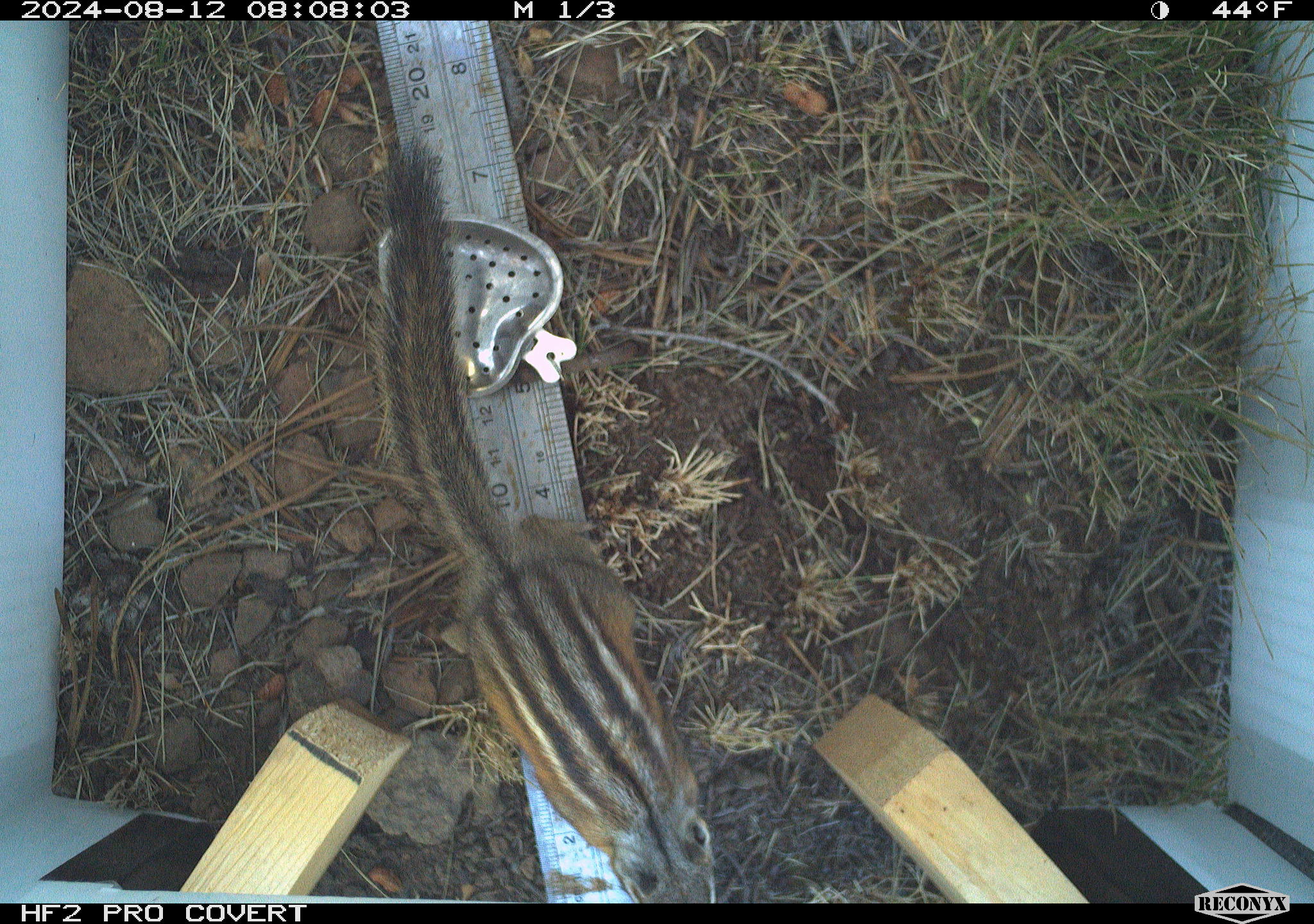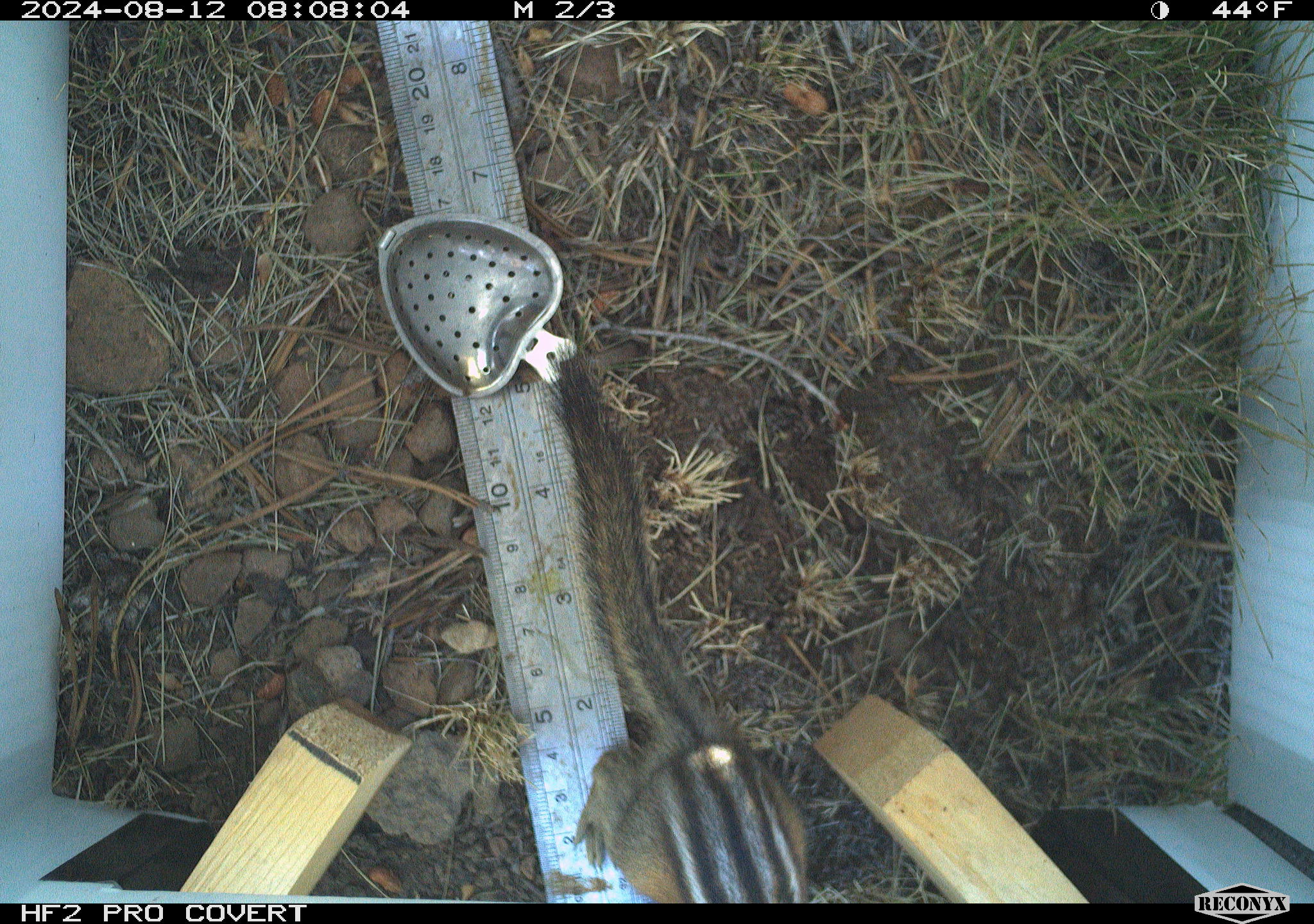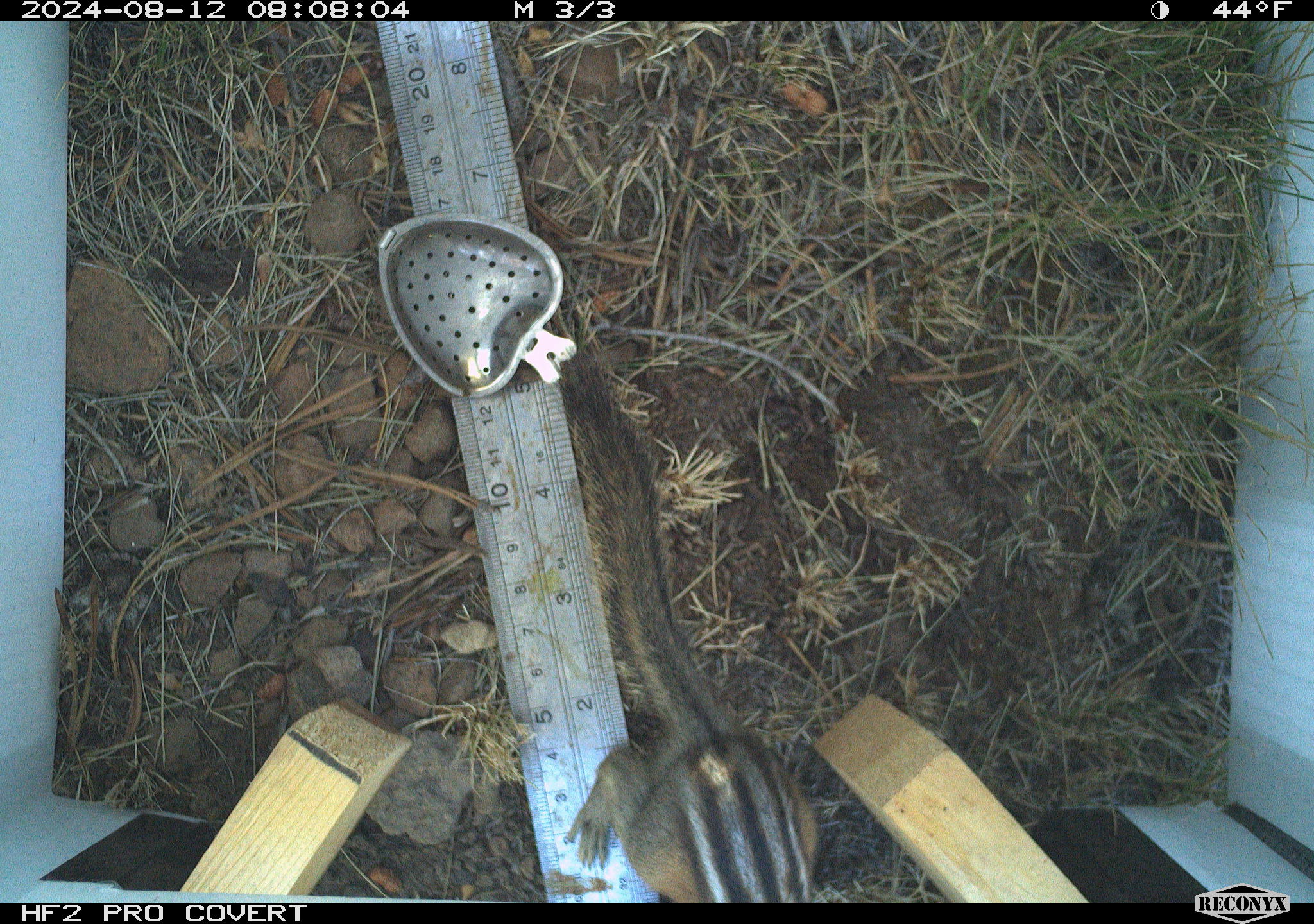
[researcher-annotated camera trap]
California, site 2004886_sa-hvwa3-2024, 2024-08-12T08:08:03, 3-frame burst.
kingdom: Animalia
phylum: Chordata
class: Mammalia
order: Rodentia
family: Sciuridae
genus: Neotamias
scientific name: Neotamias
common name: western chipmunks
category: neotamias species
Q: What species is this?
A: Neotamias species (western chipmunks) (Neotamias).